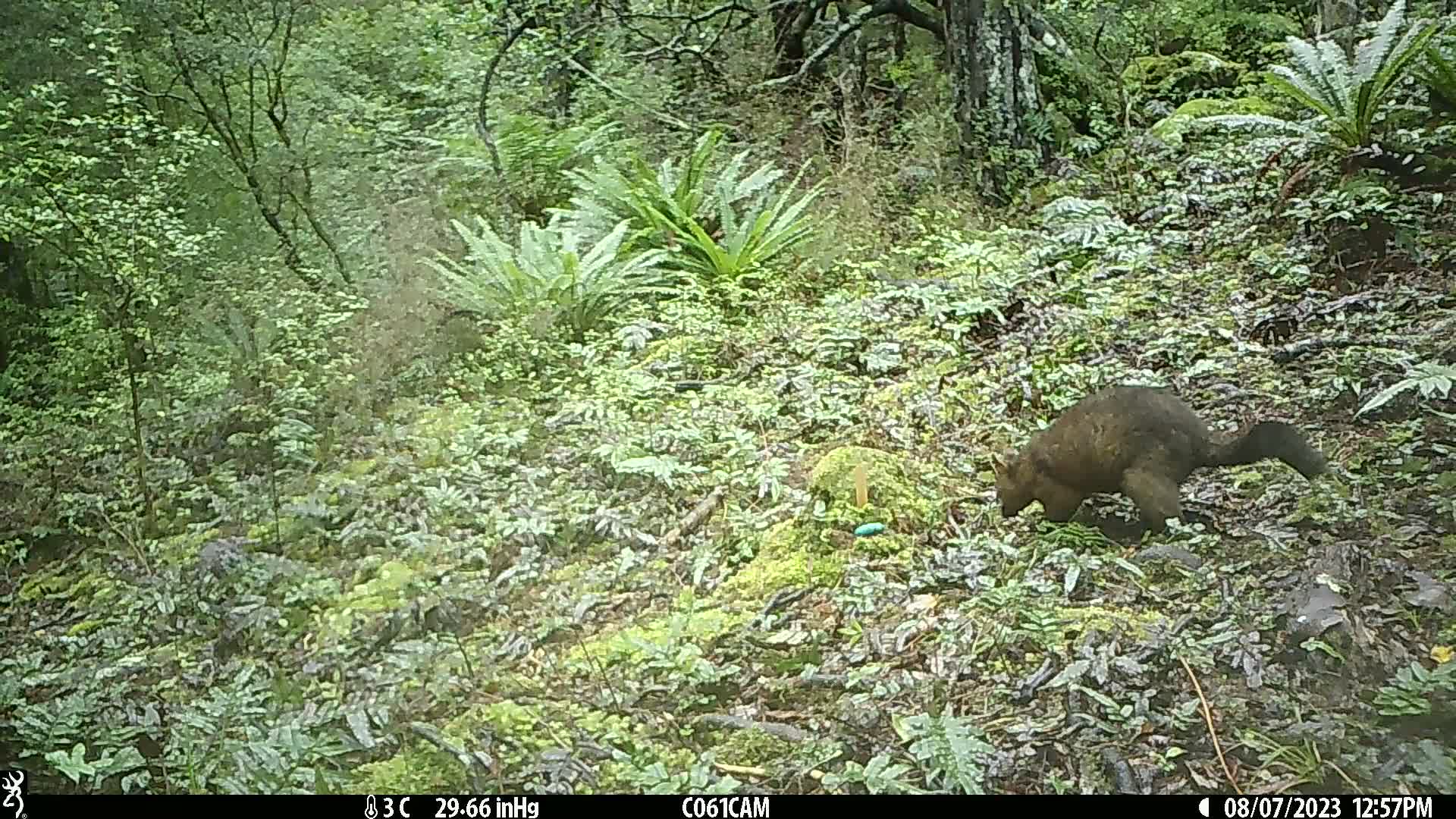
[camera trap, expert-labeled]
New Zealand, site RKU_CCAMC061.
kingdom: Animalia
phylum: Chordata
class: Mammalia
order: Diprotodontia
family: Phalangeridae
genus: Trichosurus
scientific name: Trichosurus vulpecula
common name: common brushtail possum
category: possum